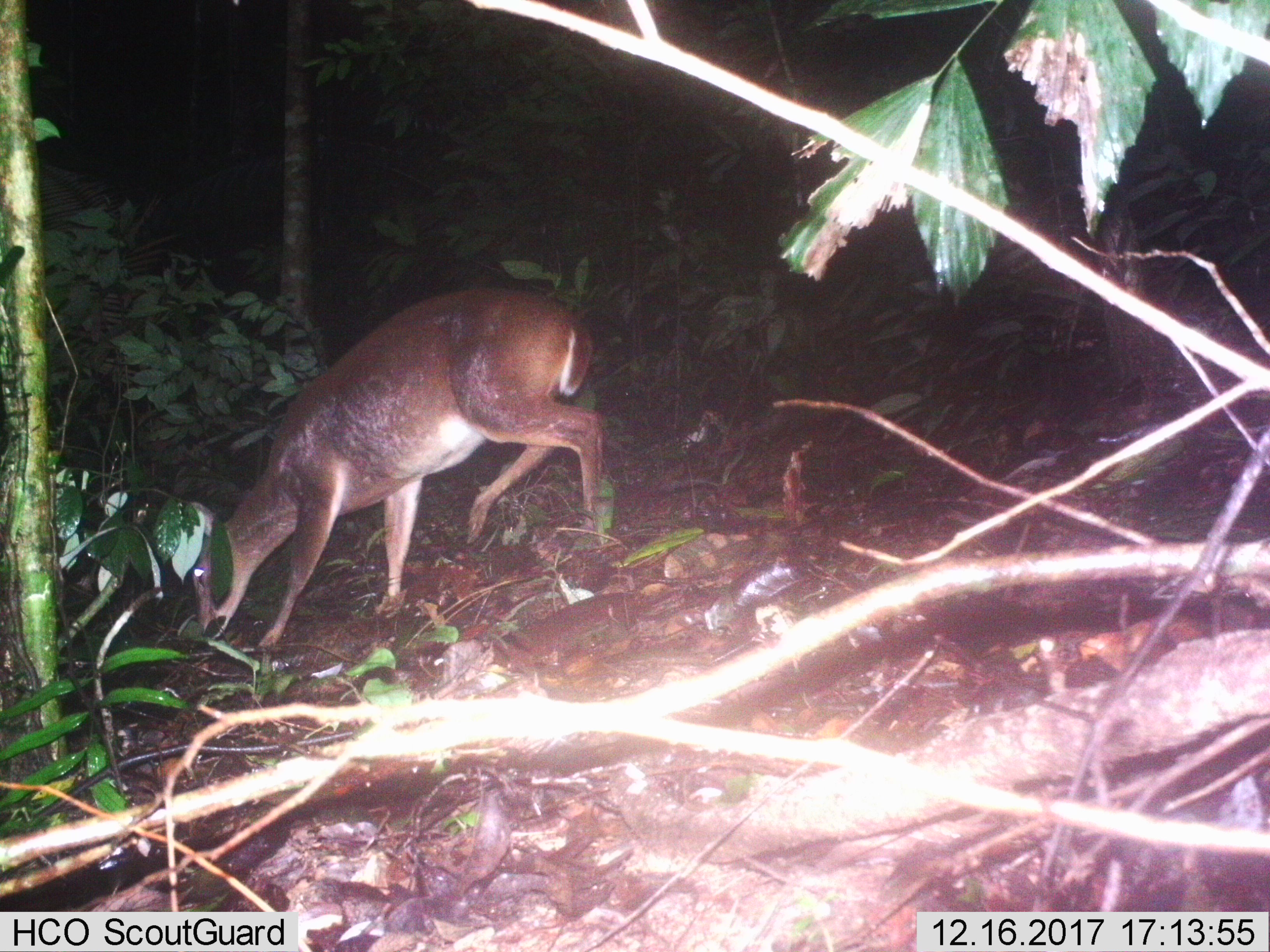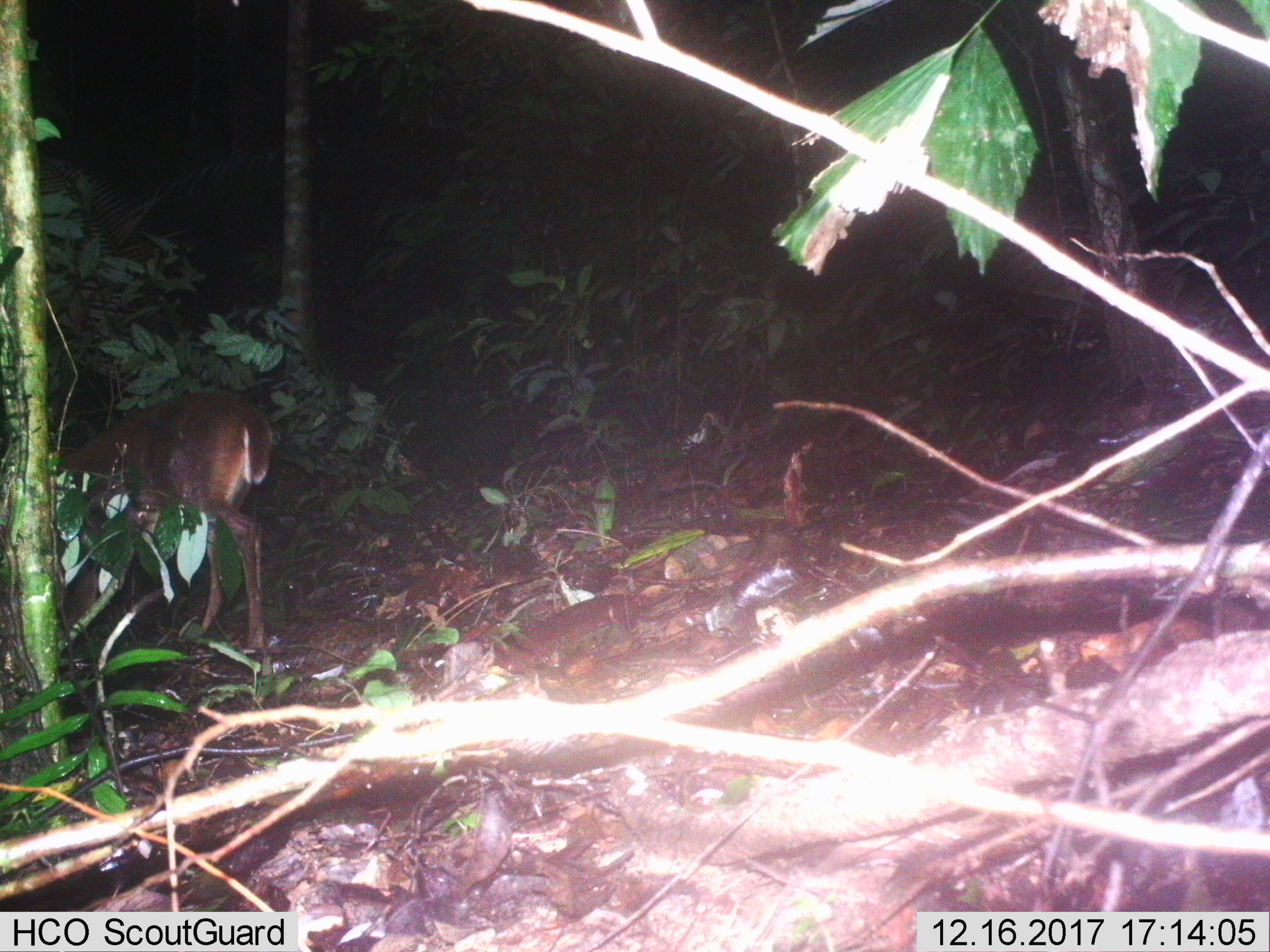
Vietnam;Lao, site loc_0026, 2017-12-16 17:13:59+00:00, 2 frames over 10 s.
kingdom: Animalia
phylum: Chordata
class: Mammalia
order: Artiodactyla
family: Cervidae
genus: Muntiacus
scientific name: Muntiacus vuquangensis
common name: large-antlered muntjac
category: large antlered muntjac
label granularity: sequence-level